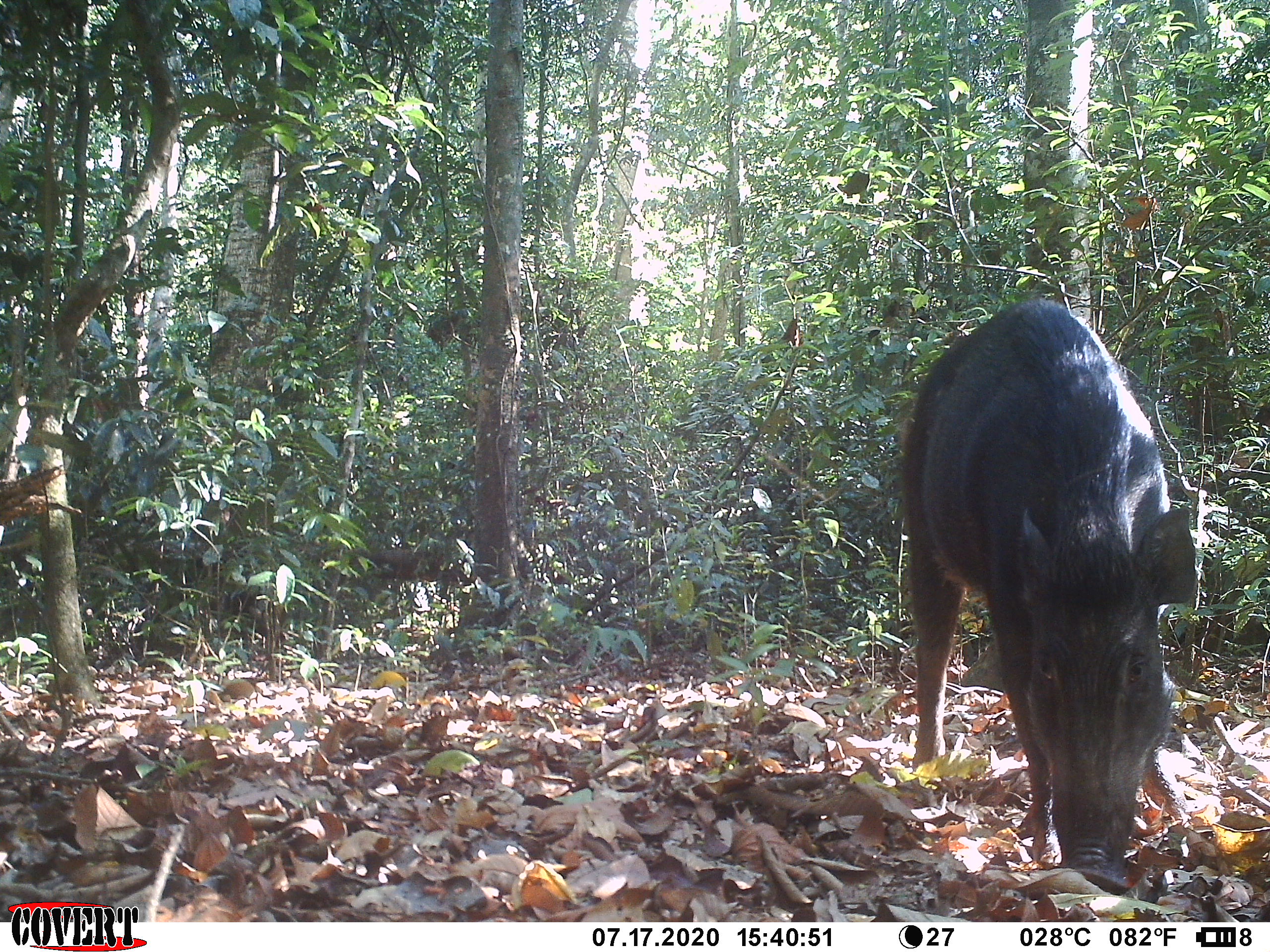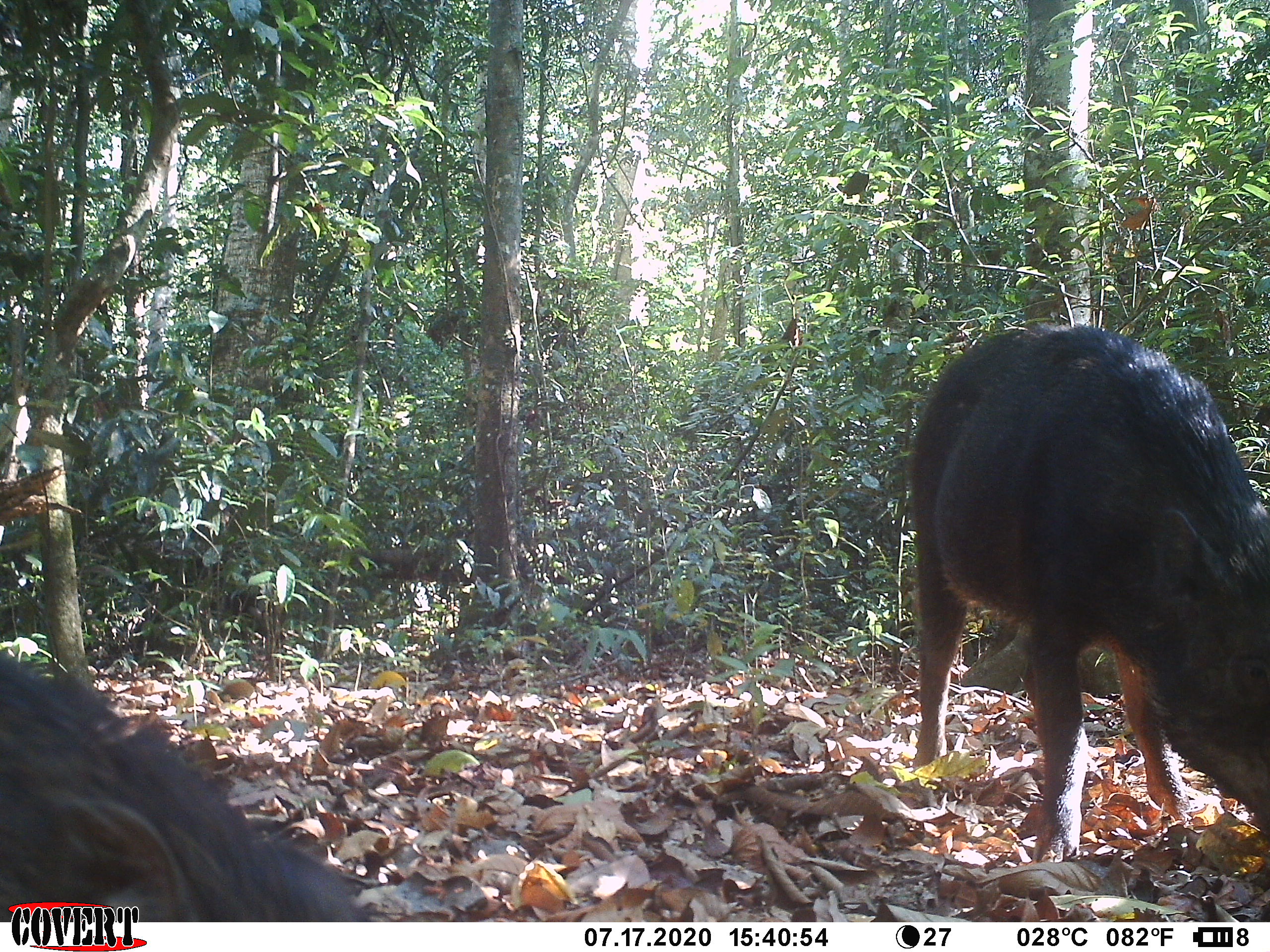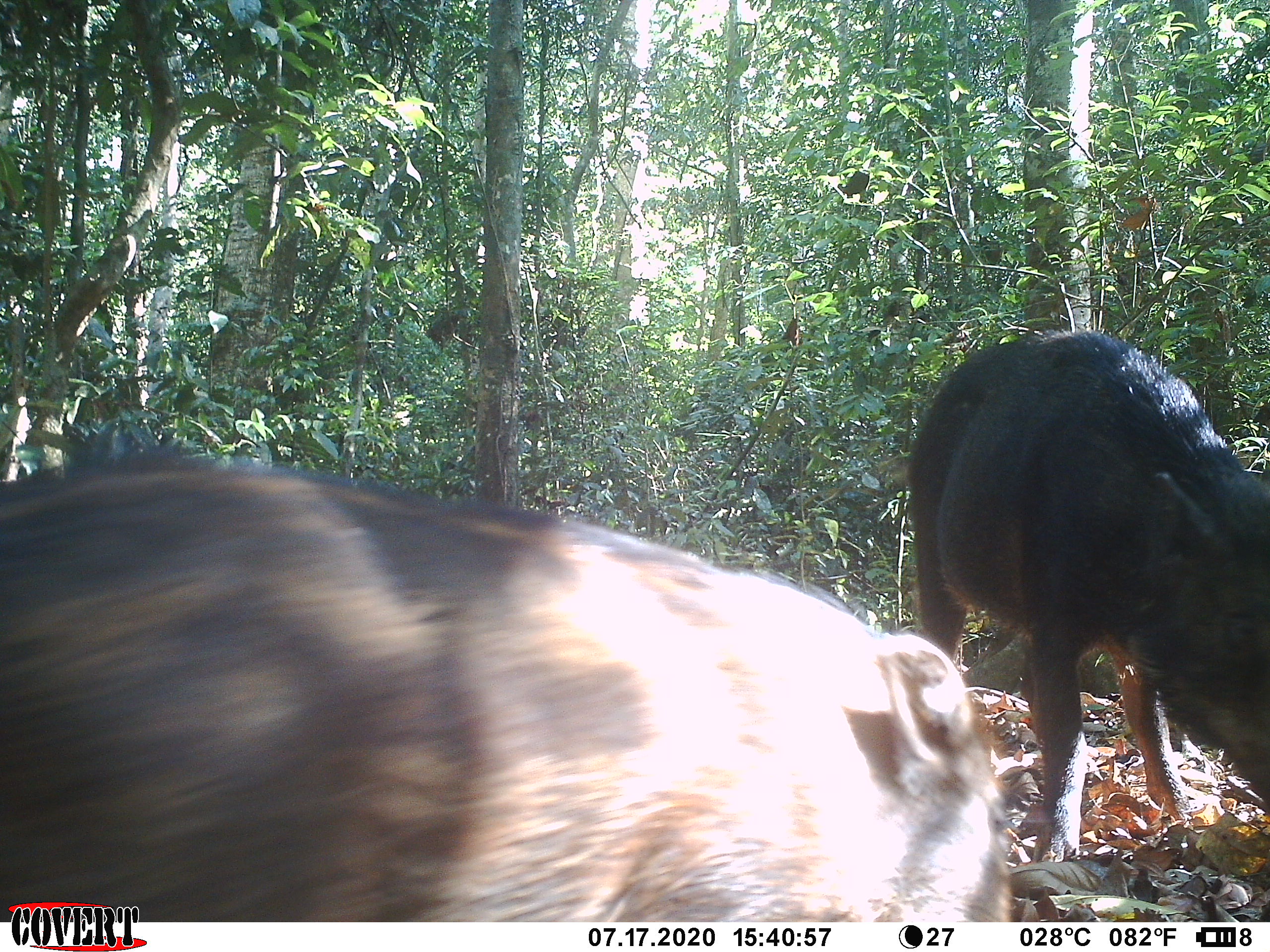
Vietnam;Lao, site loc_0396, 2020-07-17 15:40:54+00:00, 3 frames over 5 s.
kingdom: Animalia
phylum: Chordata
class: Mammalia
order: Artiodactyla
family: Suidae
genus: Sus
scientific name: Sus scrofa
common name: eurasian wild pig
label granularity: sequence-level